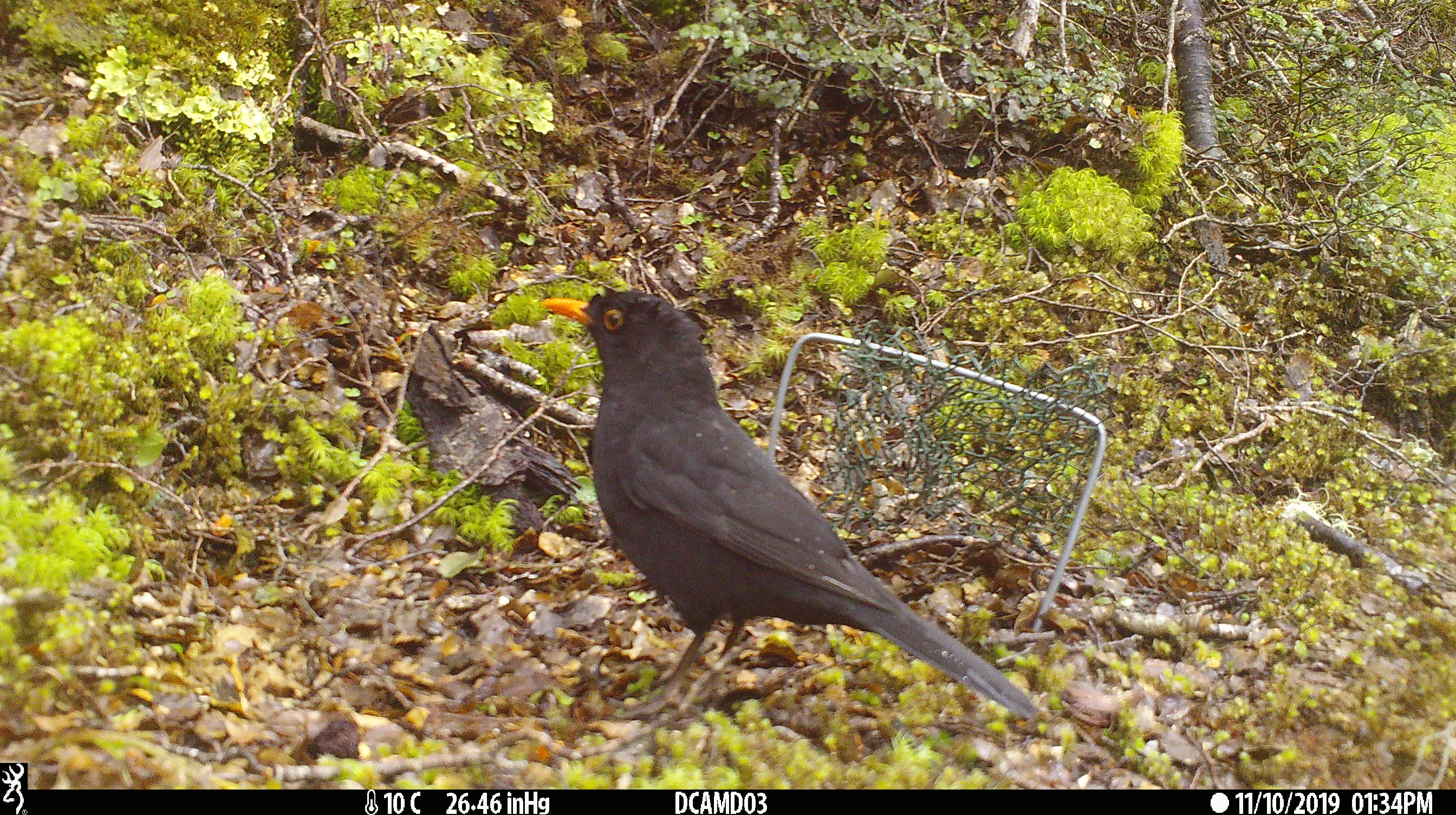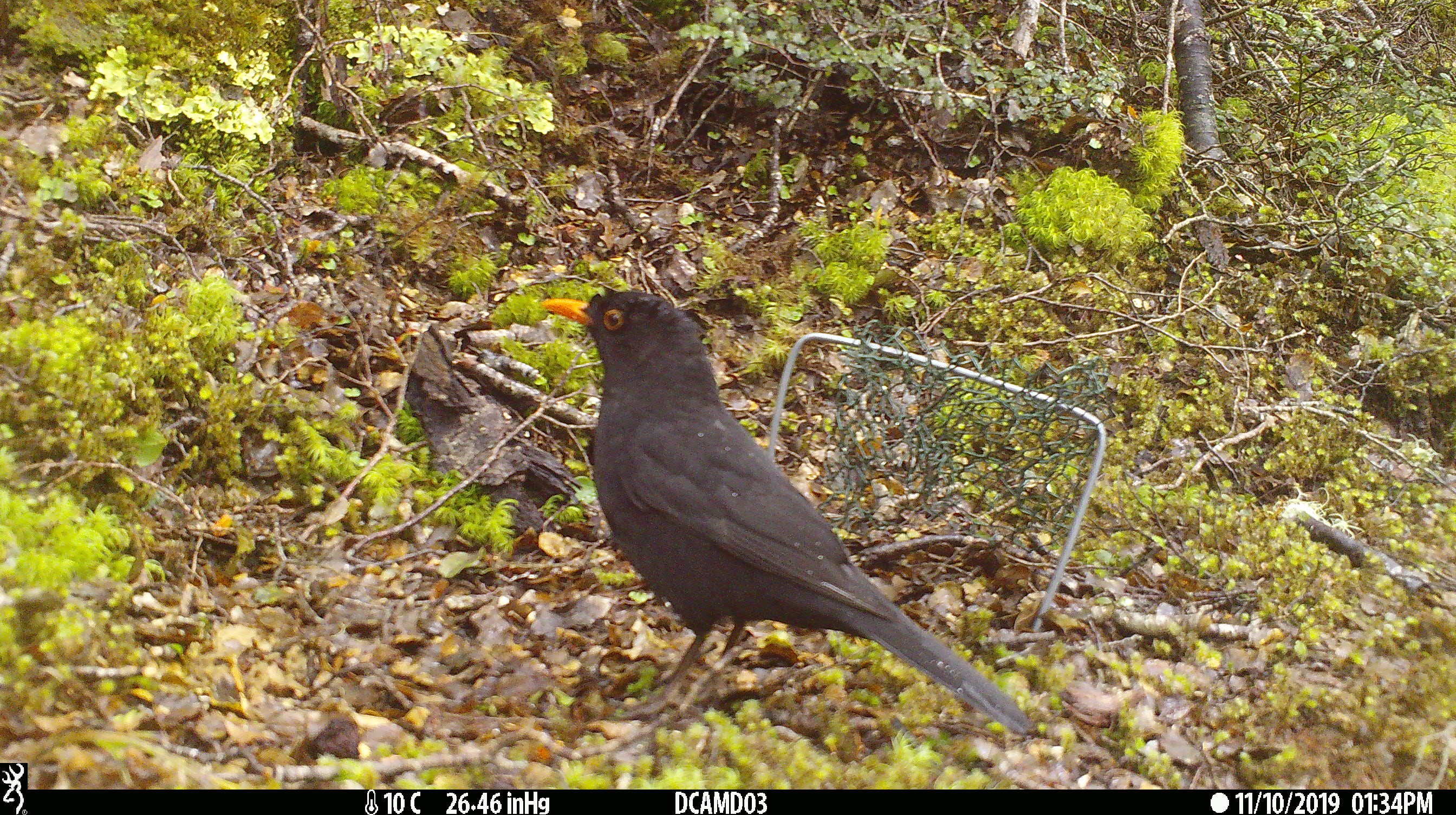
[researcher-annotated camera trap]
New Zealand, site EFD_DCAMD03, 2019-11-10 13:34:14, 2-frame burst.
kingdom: Animalia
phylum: Chordata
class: Aves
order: Passeriformes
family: Turdidae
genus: Turdus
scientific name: Turdus merula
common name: eurasian blackbird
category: blackbird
Blackbird (eurasian blackbird) (Turdus merula).